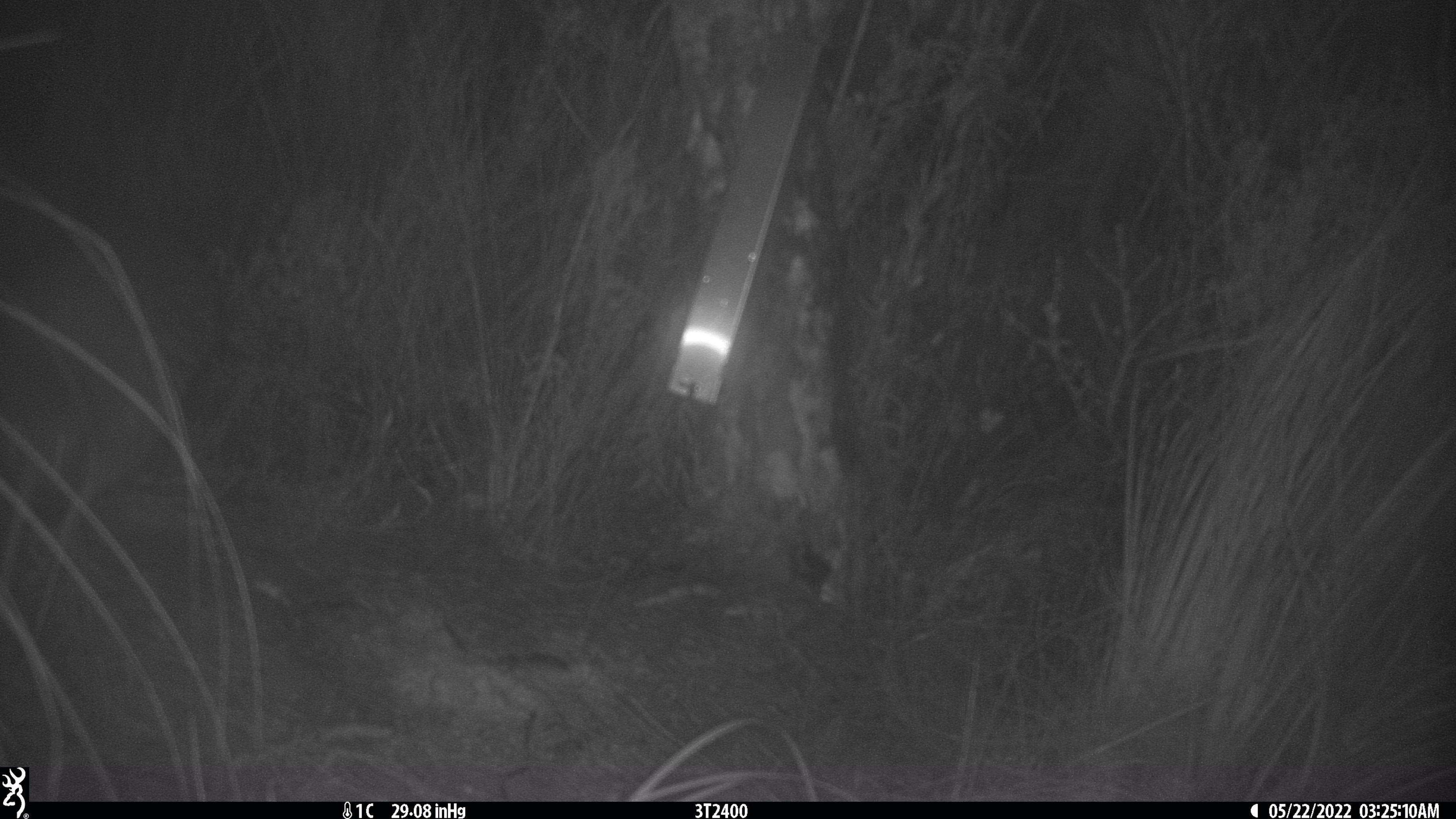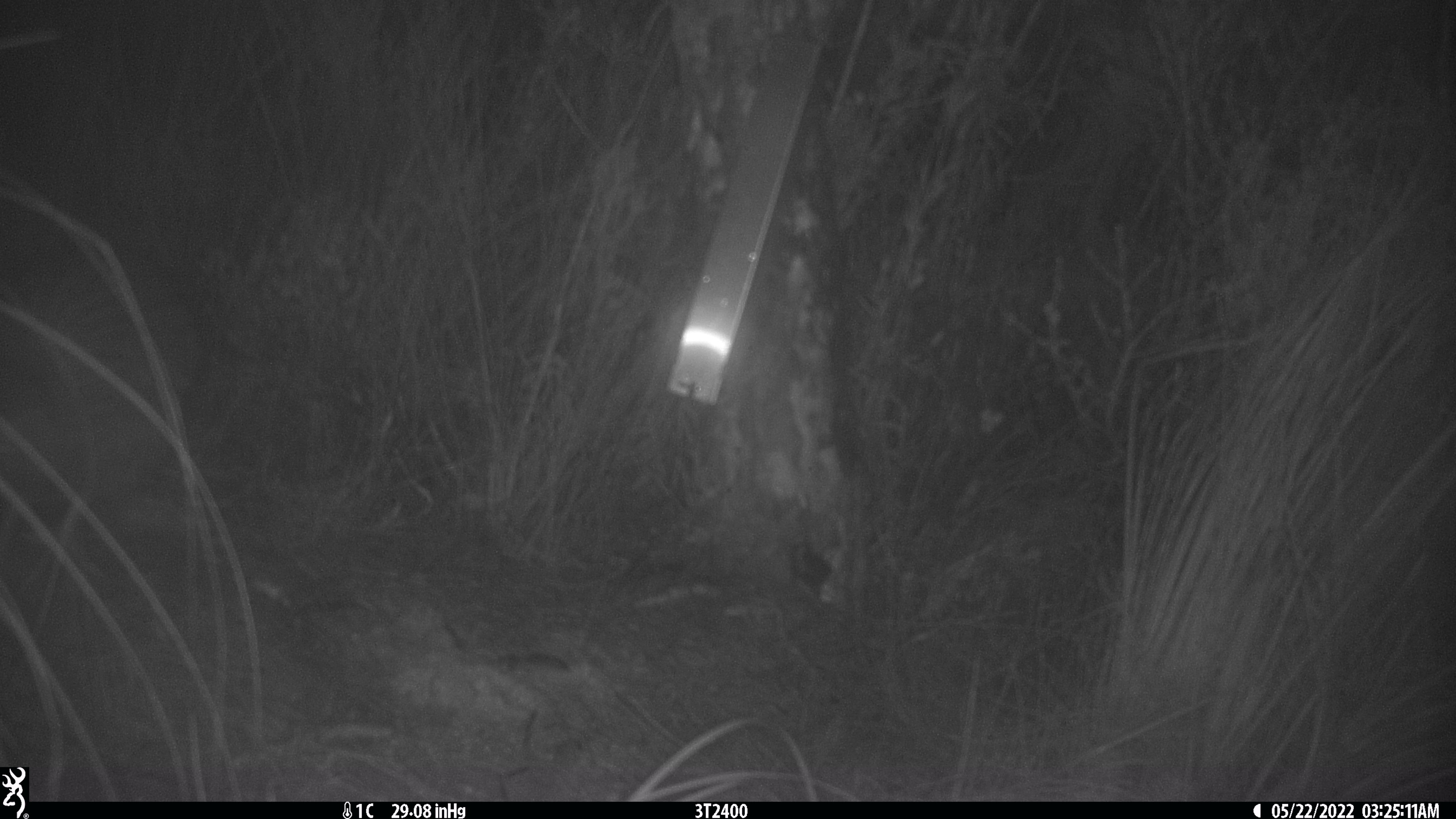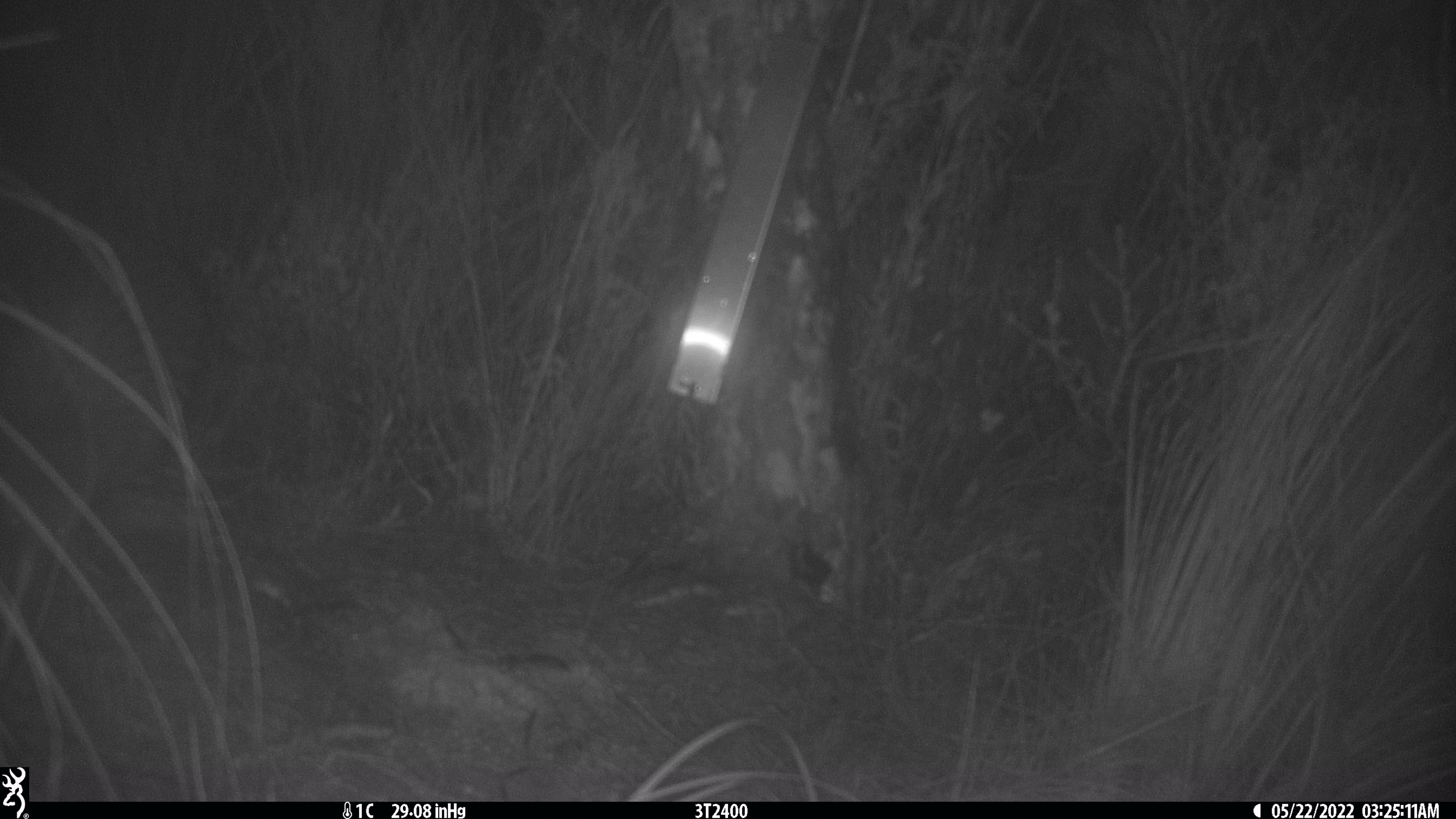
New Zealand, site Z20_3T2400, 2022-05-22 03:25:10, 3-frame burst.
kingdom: Animalia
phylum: Chordata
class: Aves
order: Apterygiformes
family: Apterygidae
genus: Apteryx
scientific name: Apteryx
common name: kiwi